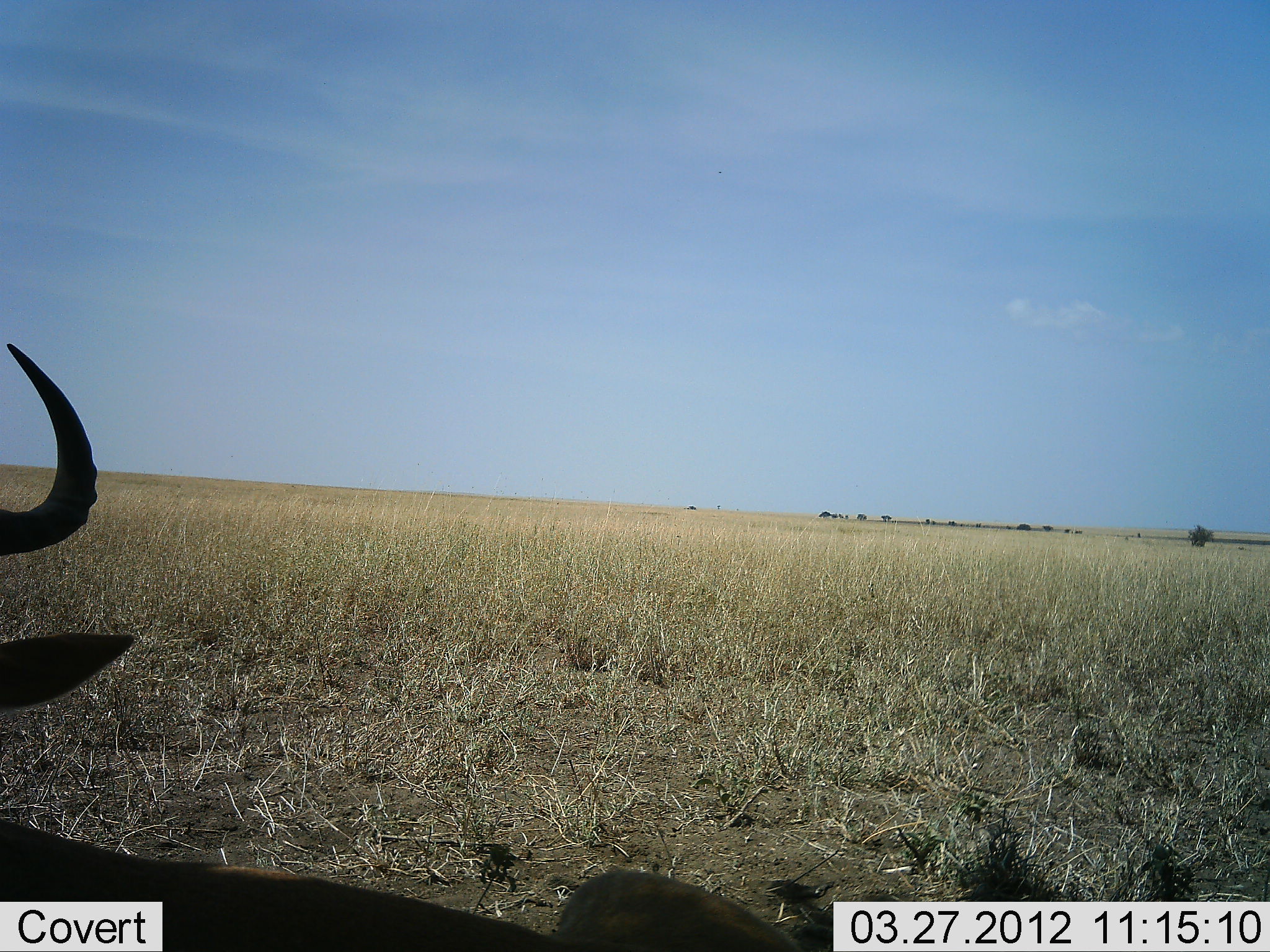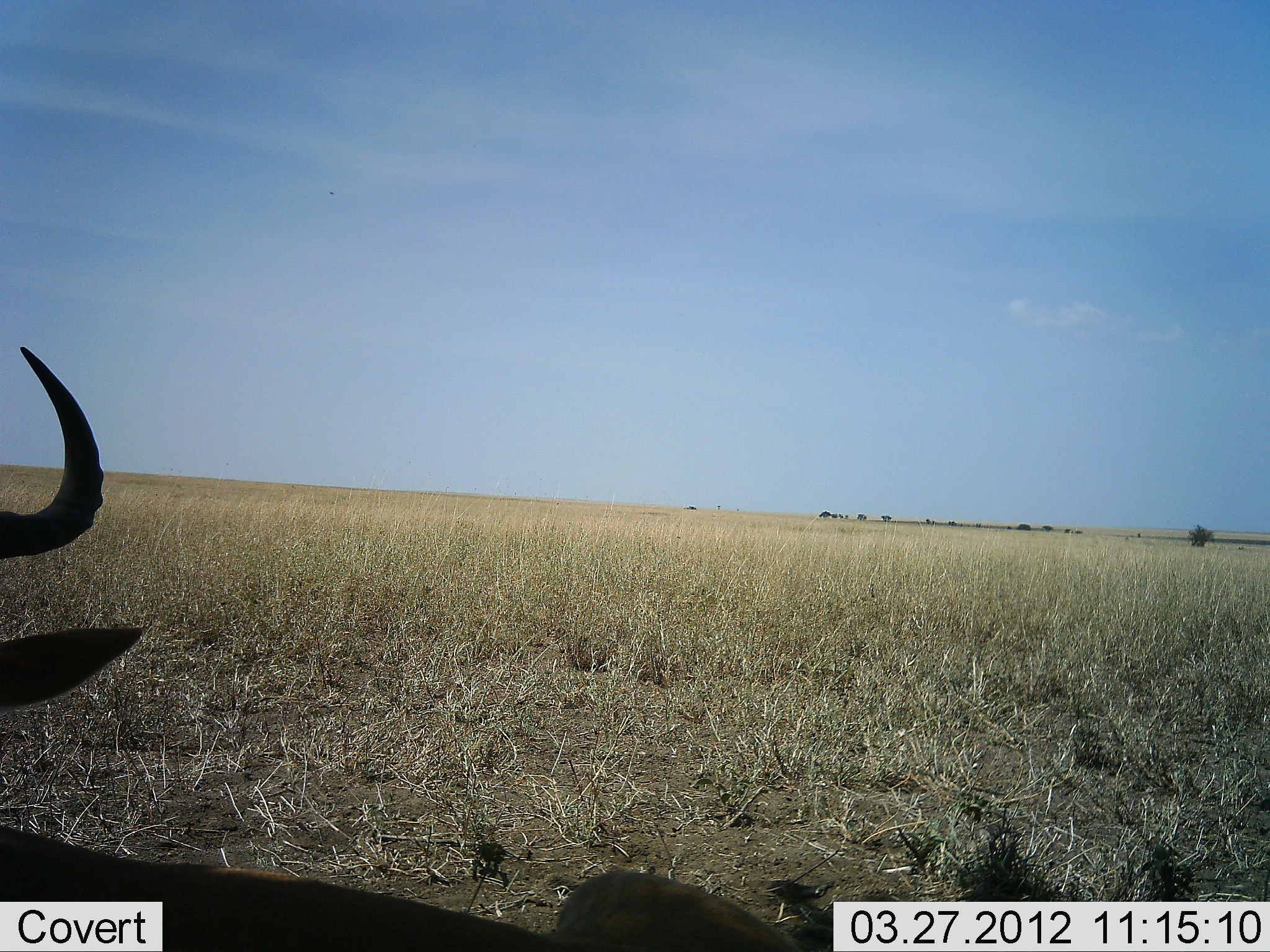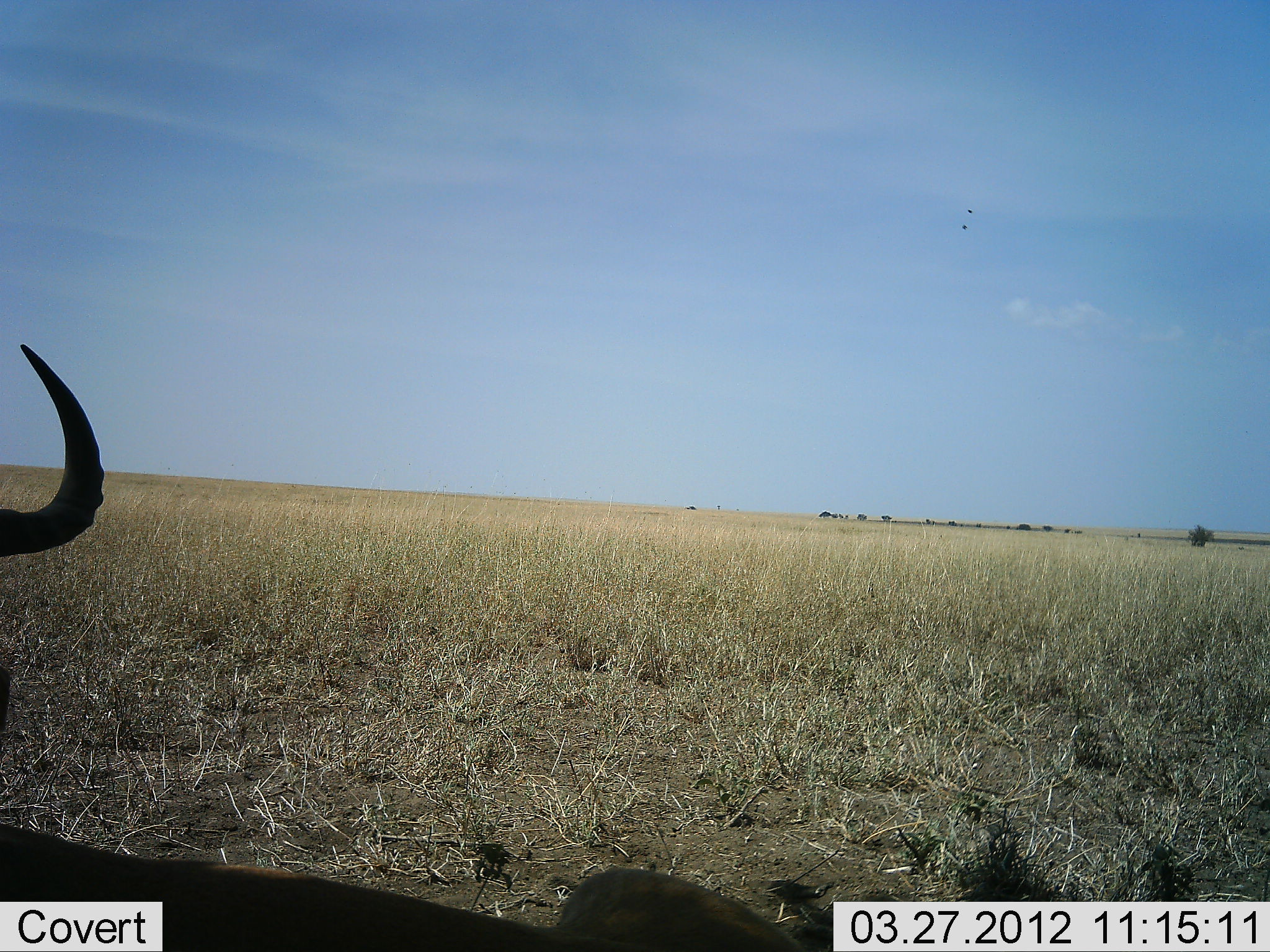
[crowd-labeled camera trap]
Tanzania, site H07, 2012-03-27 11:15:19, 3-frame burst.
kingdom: Animalia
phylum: Chordata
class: Mammalia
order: Artiodactyla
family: Bovidae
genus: Connochaetes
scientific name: Connochaetes taurinus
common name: blue wildebeest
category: wildebeest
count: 1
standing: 71%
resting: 29%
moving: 0%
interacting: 0%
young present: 0%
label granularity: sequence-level